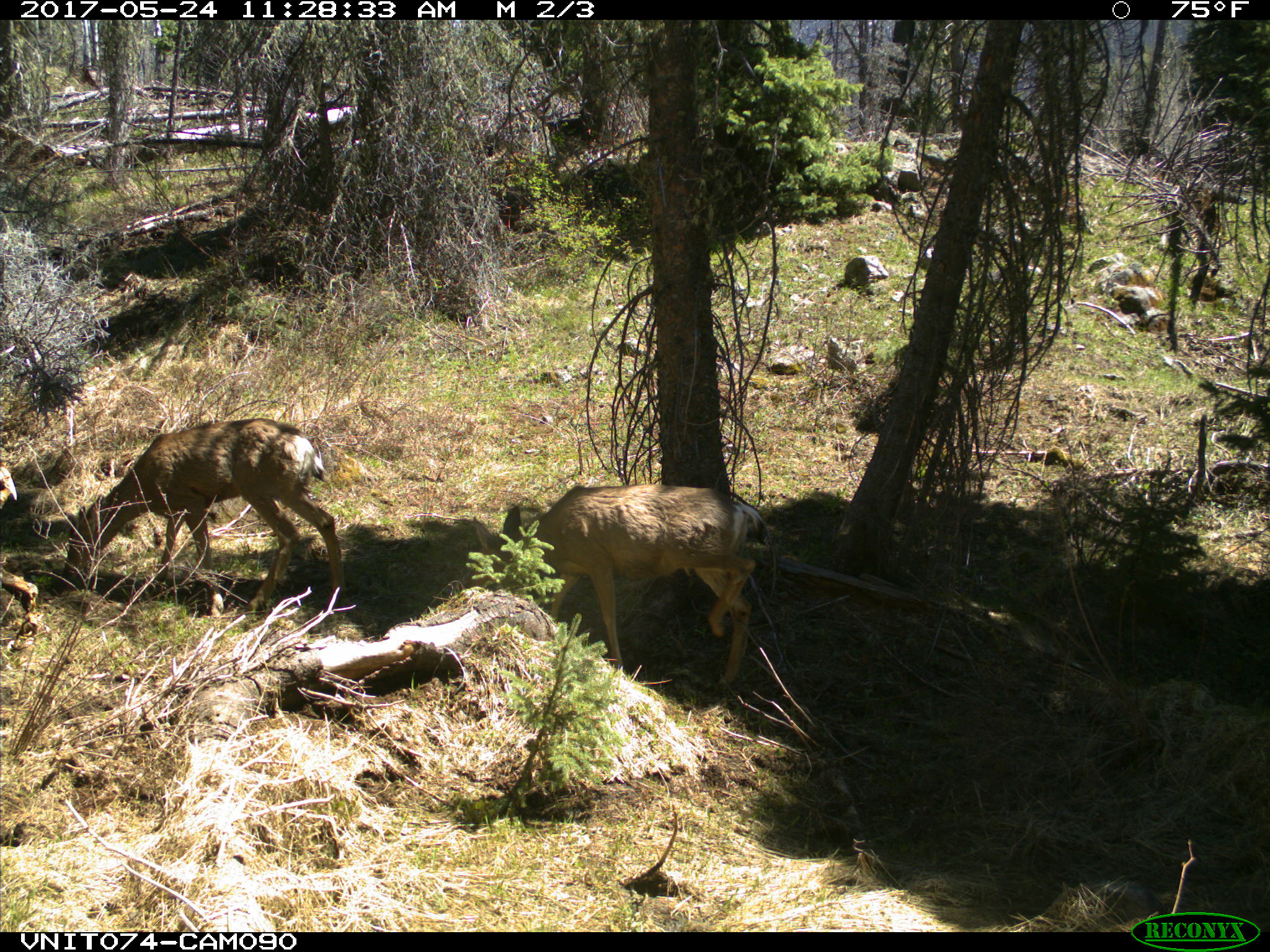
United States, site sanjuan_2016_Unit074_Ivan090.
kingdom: Animalia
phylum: Chordata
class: Mammalia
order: Artiodactyla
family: Cervidae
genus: Odocoileus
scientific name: Odocoileus hemionus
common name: mule deer